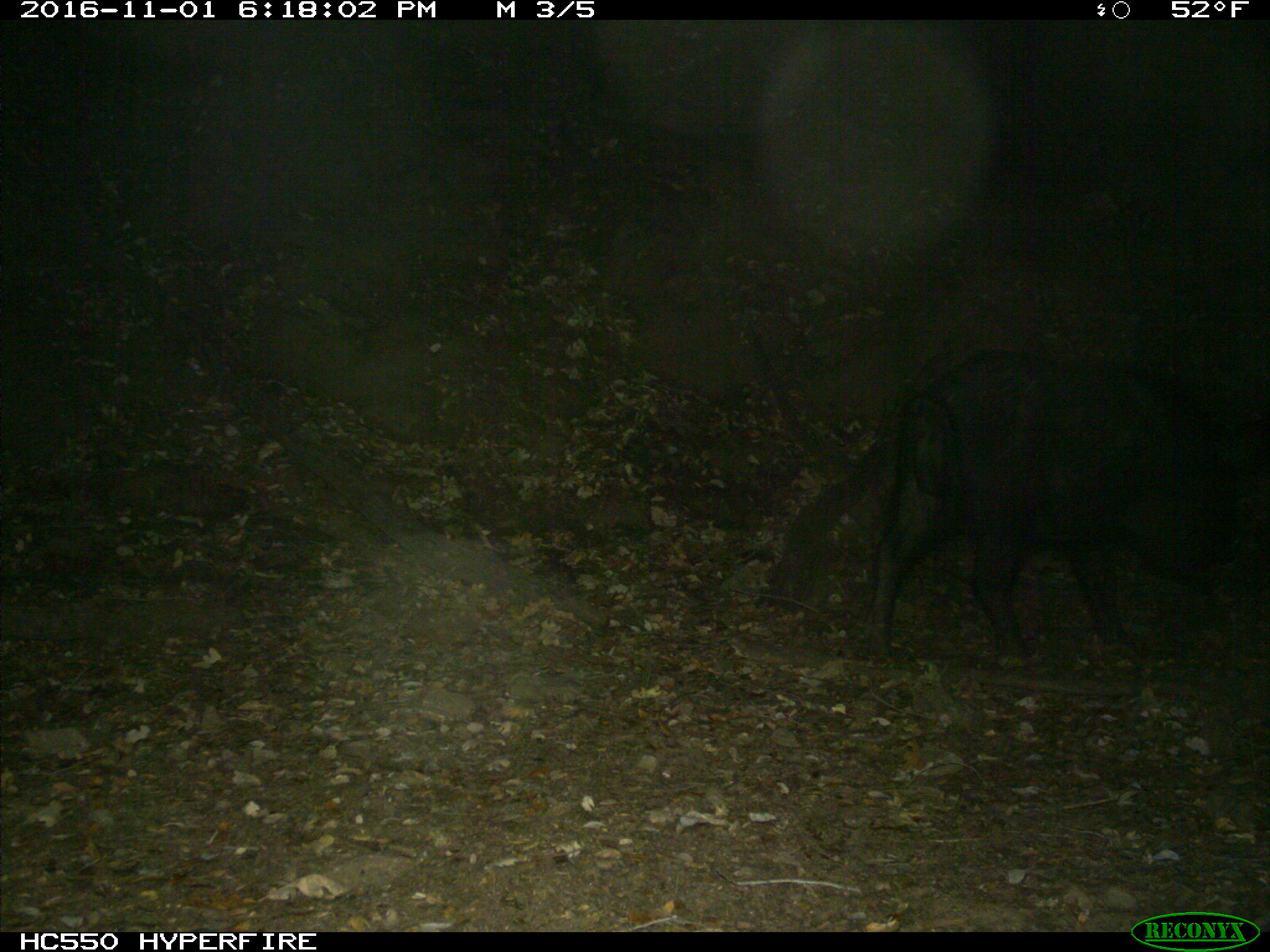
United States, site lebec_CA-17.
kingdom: Animalia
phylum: Chordata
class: Mammalia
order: Artiodactyla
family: Suidae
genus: Sus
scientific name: Sus scrofa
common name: wild boar